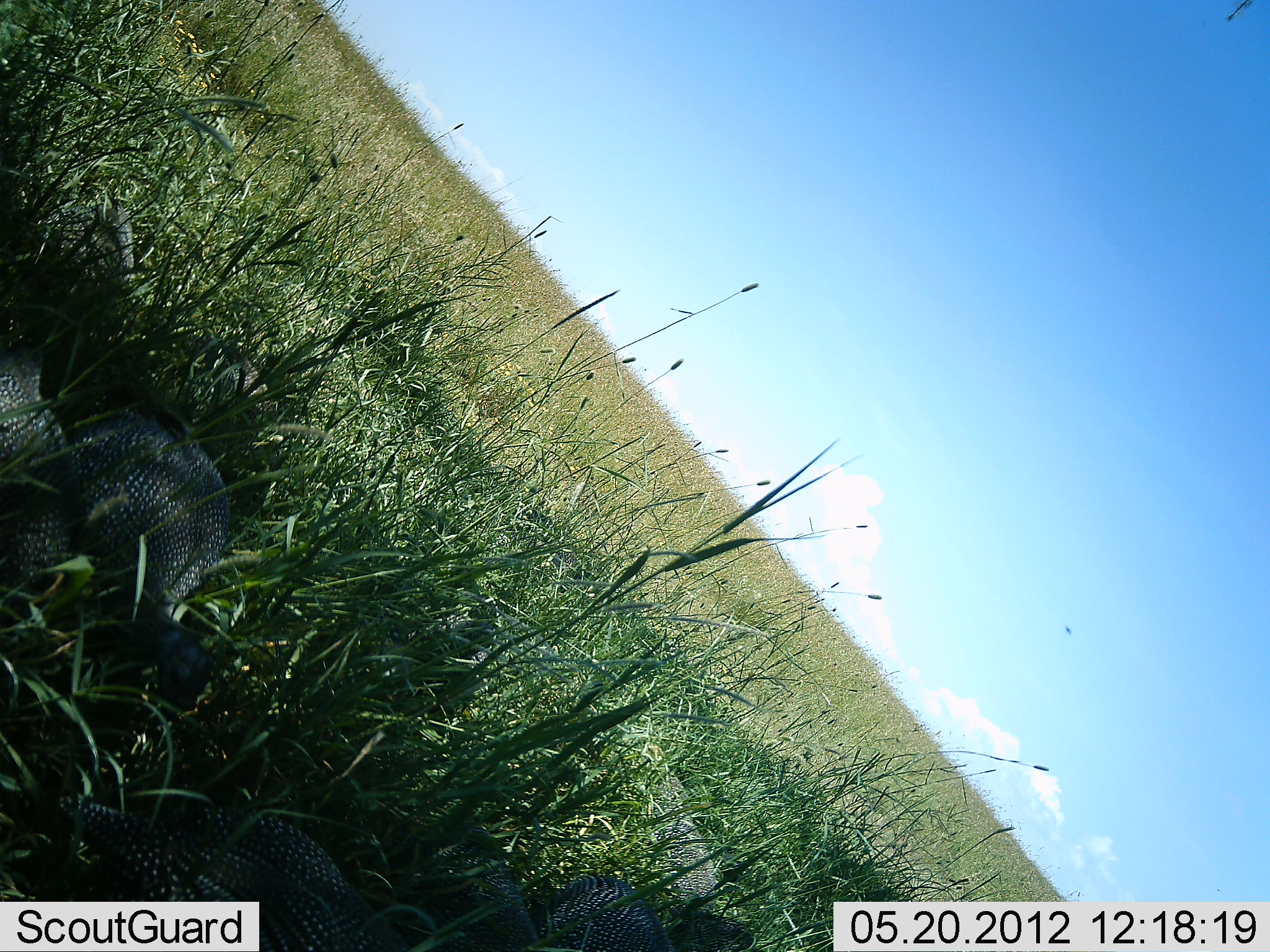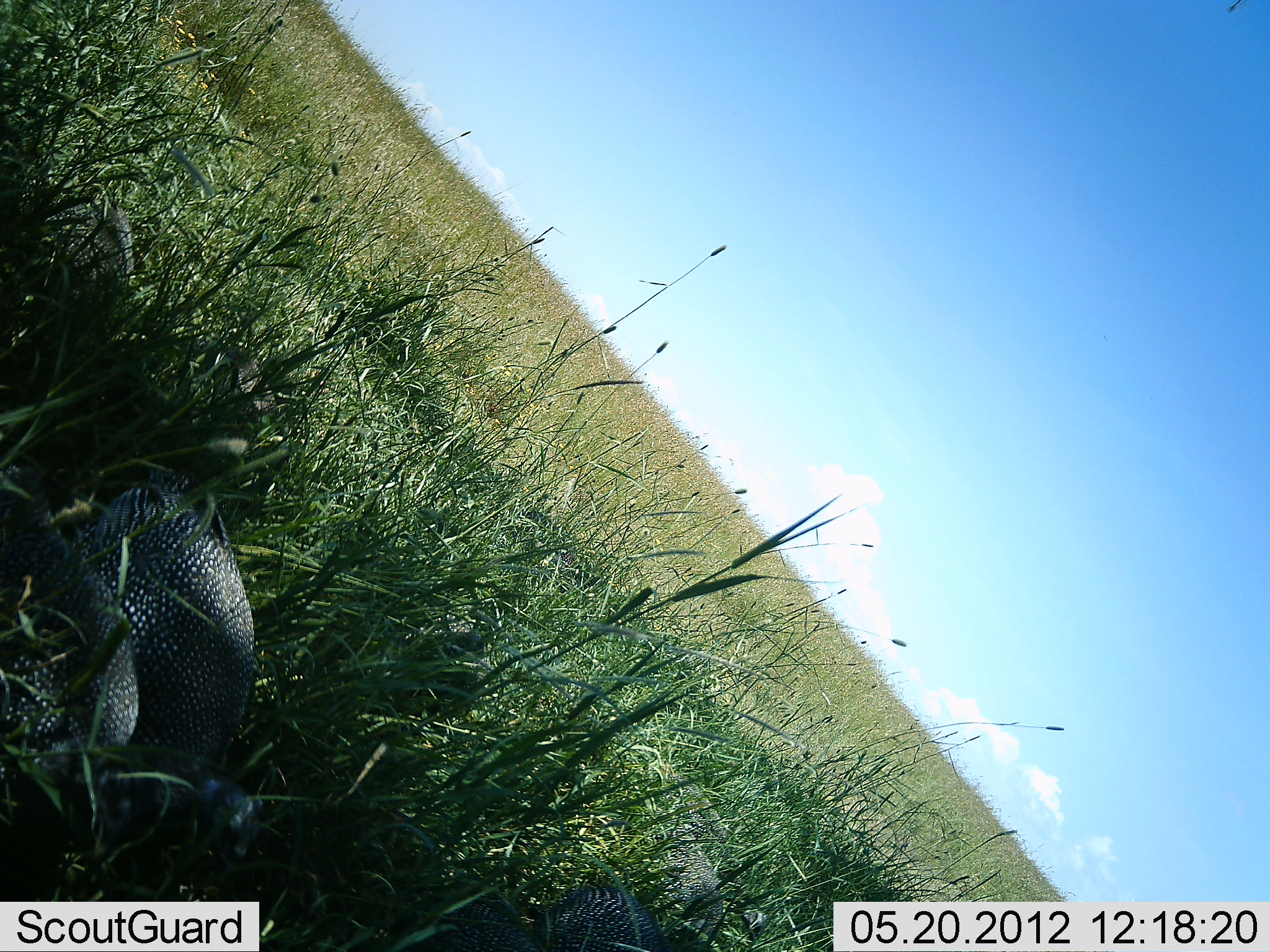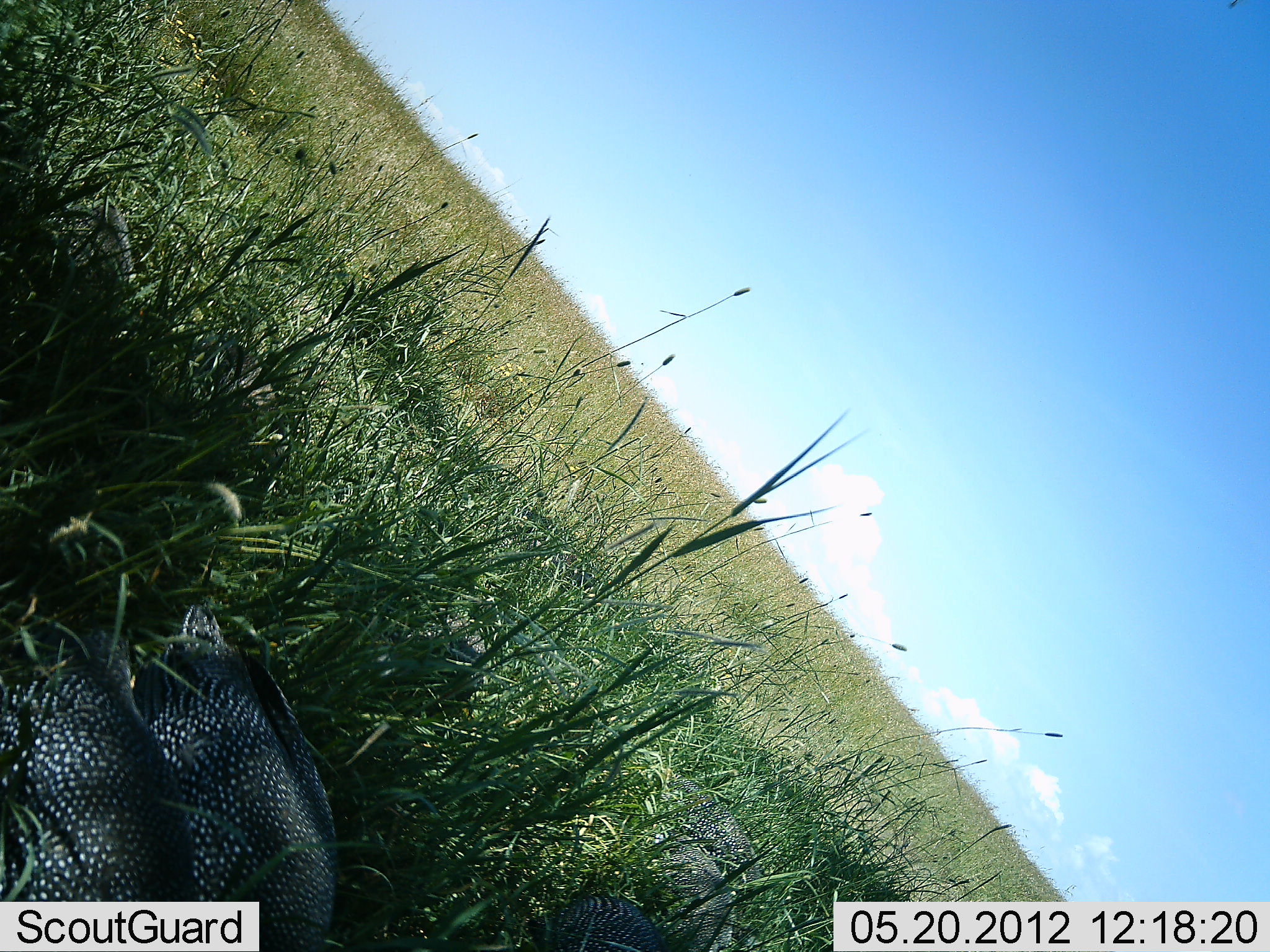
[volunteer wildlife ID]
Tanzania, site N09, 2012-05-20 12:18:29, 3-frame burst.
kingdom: Animalia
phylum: Chordata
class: Aves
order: Galliformes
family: Numididae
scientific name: Numididae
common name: guinea fowl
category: guineafowl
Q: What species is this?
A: Guineafowl (guinea fowl) (Numididae).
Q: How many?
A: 3.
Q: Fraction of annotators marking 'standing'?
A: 17%.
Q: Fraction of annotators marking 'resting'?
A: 0%.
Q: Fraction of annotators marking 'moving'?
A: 74%.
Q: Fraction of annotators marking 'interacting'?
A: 0%.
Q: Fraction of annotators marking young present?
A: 0%.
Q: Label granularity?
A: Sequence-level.